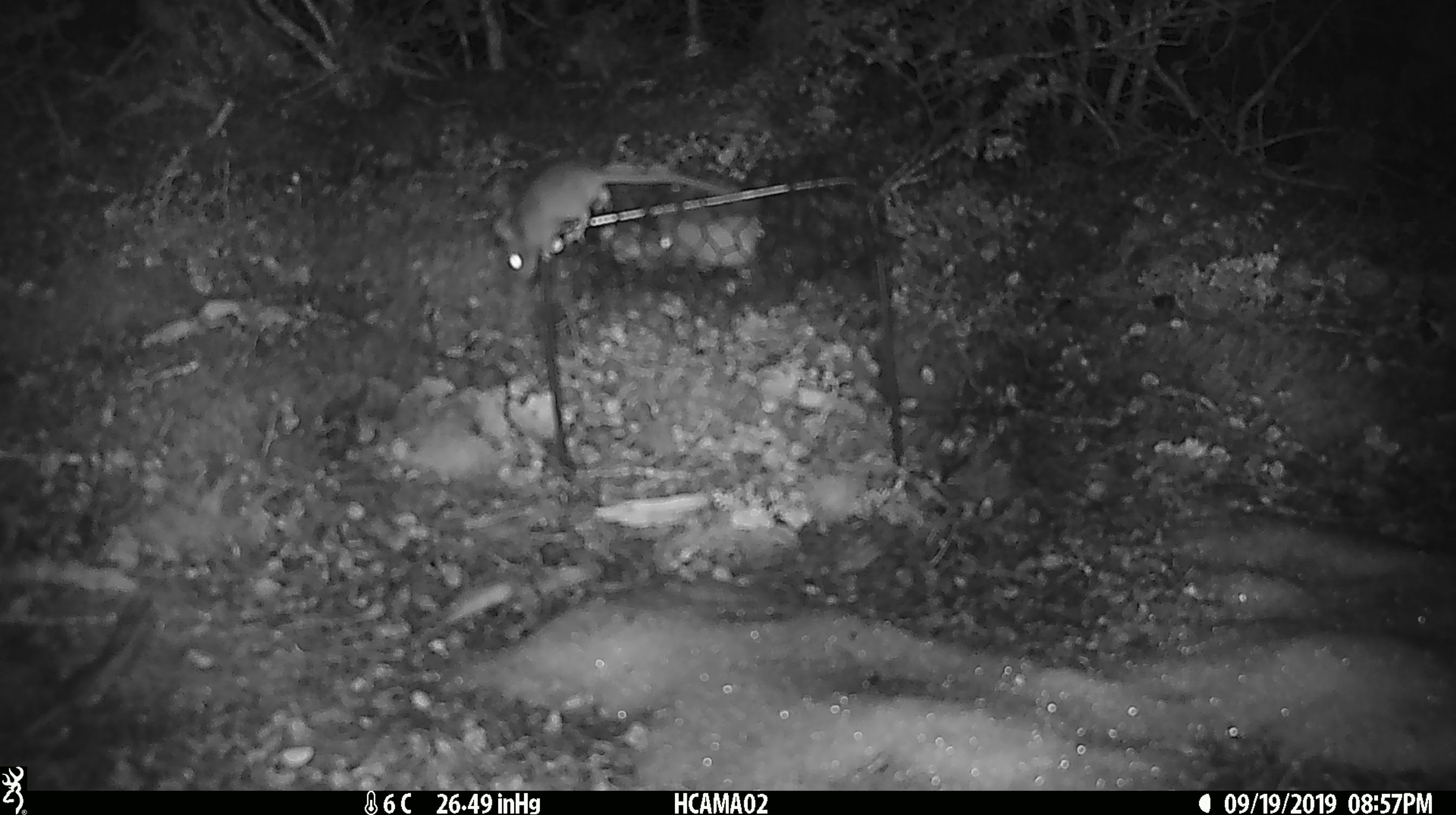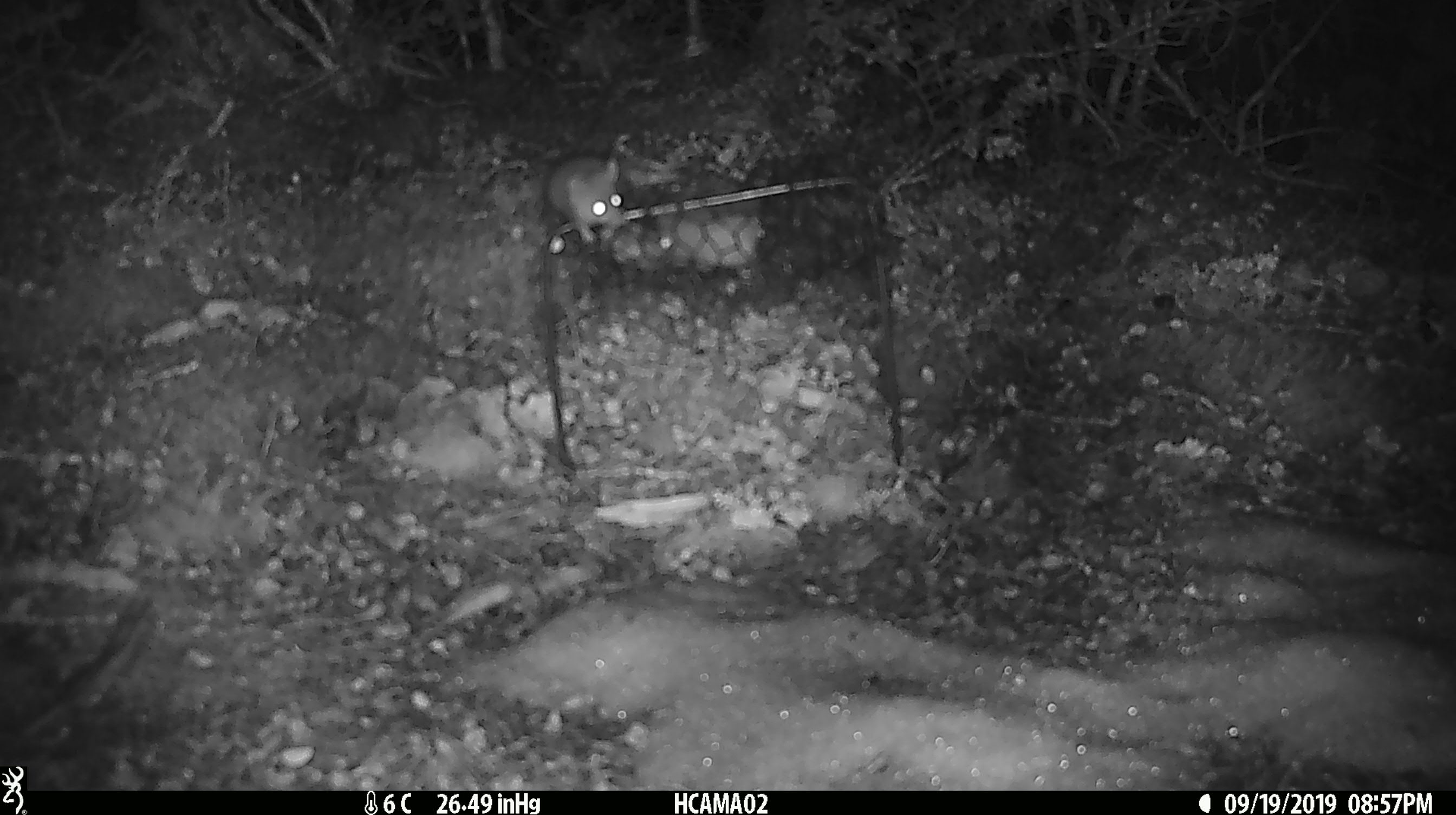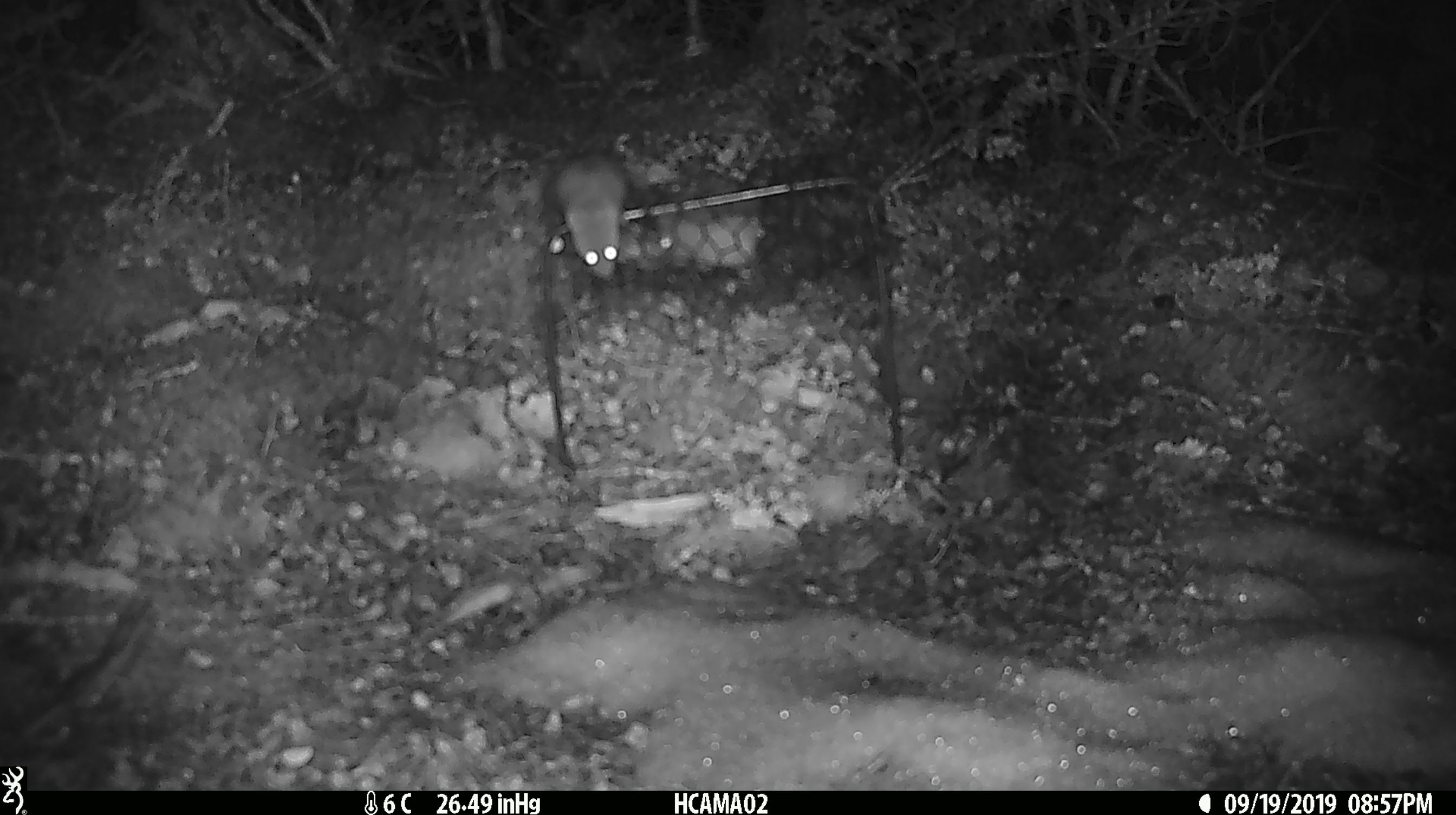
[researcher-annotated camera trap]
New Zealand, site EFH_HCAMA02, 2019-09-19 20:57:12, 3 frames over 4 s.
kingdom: Animalia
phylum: Chordata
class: Mammalia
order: Rodentia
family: Muridae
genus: Mus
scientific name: Mus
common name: mouse